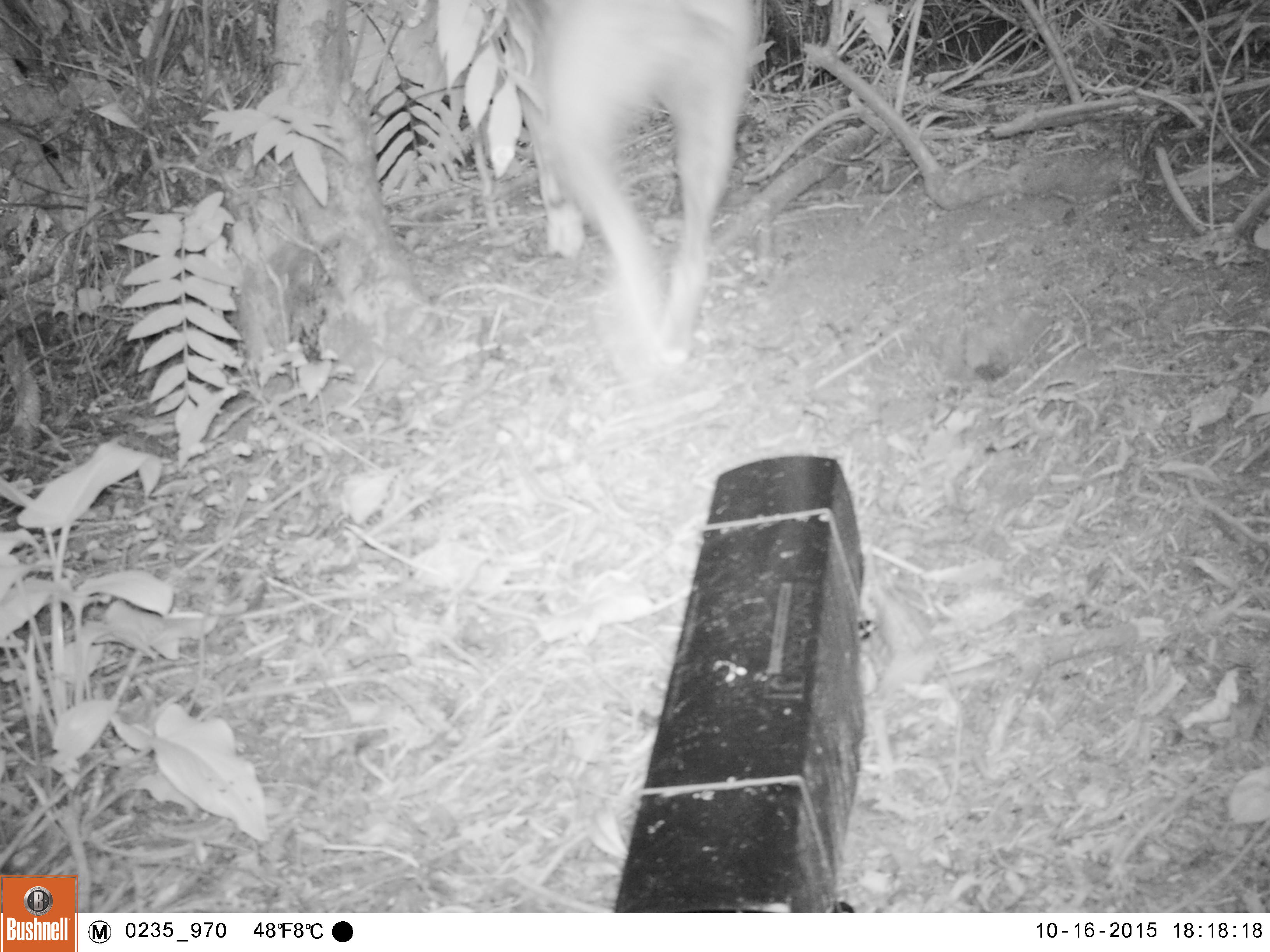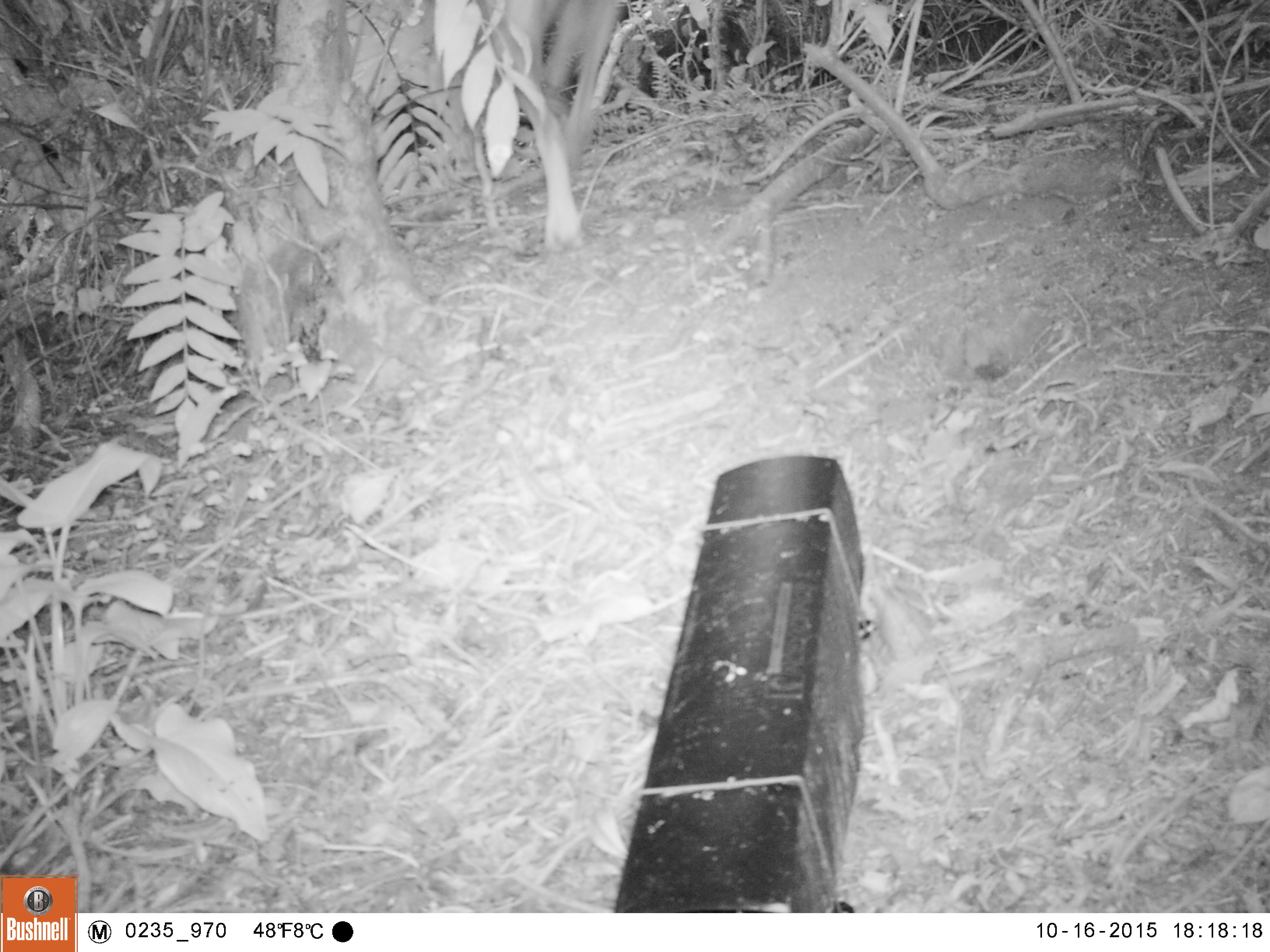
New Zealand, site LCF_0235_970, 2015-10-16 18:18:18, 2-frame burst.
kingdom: Animalia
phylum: Chordata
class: Mammalia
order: Carnivora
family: Canidae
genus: Canis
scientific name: Canis familiaris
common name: domestic dog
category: dog